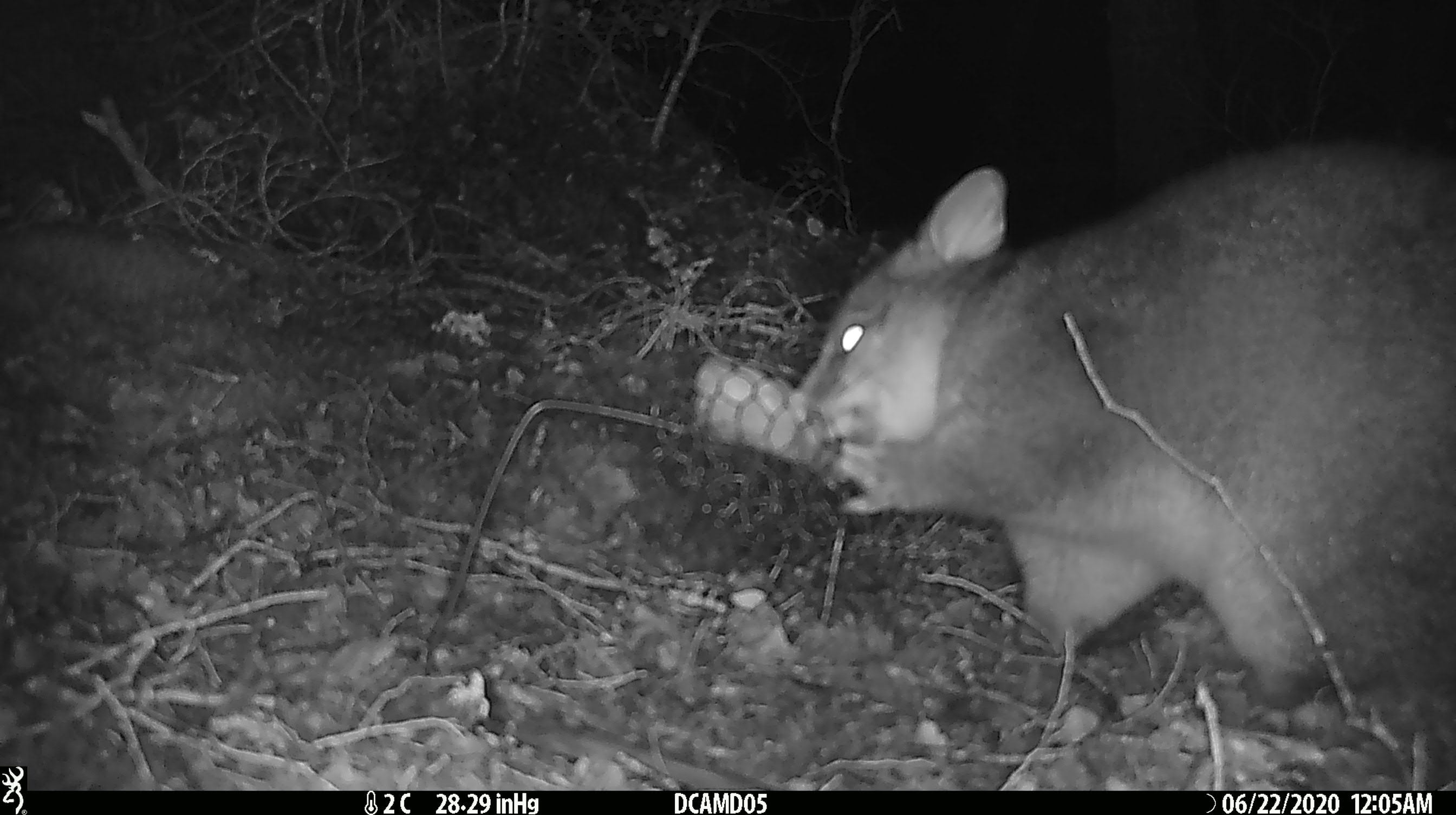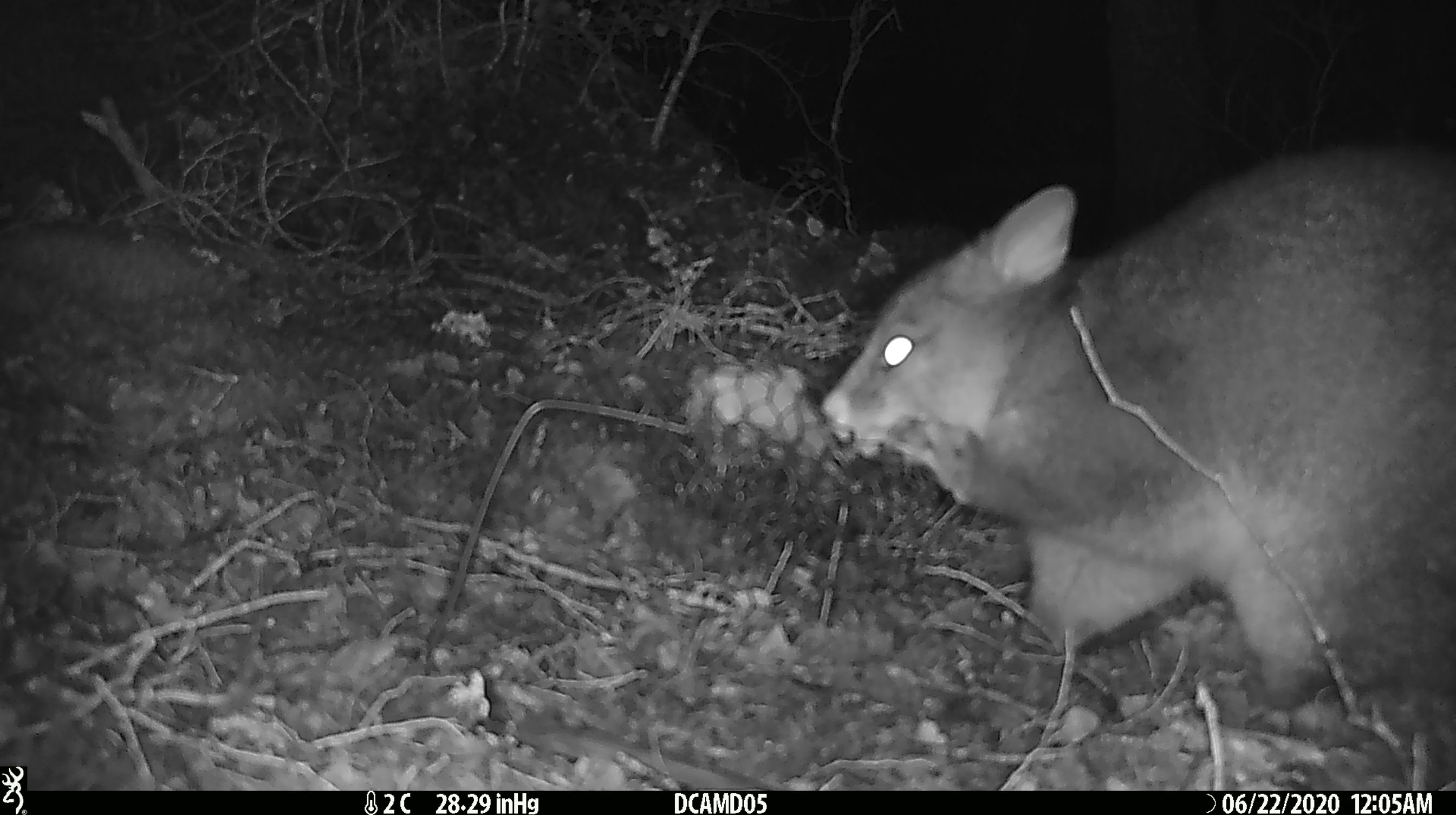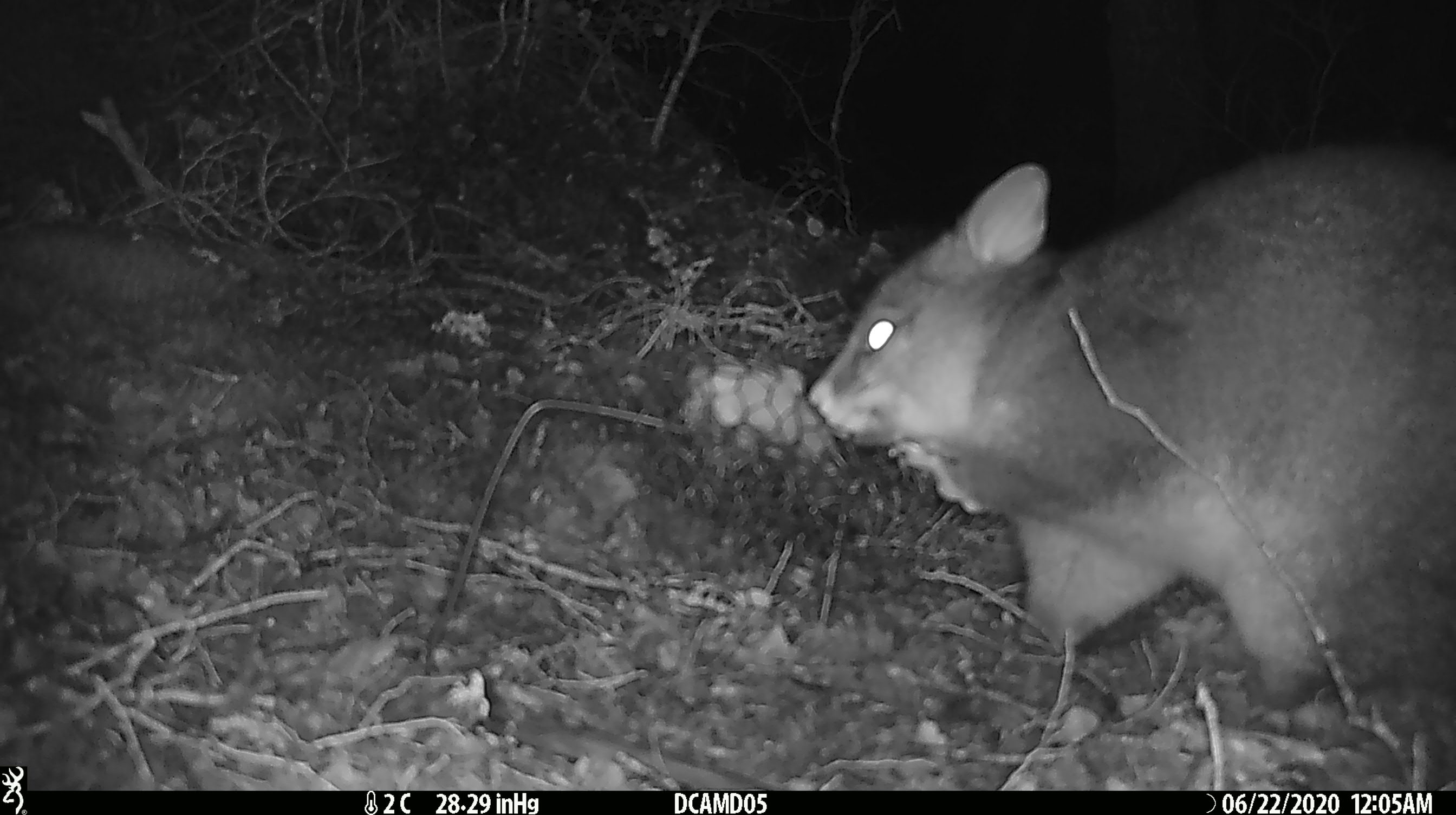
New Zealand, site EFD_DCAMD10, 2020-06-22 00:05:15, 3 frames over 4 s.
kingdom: Animalia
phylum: Chordata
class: Mammalia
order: Diprotodontia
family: Phalangeridae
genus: Trichosurus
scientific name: Trichosurus vulpecula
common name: common brushtail possum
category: possum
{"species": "possum (common brushtail possum) (Trichosurus vulpecula)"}